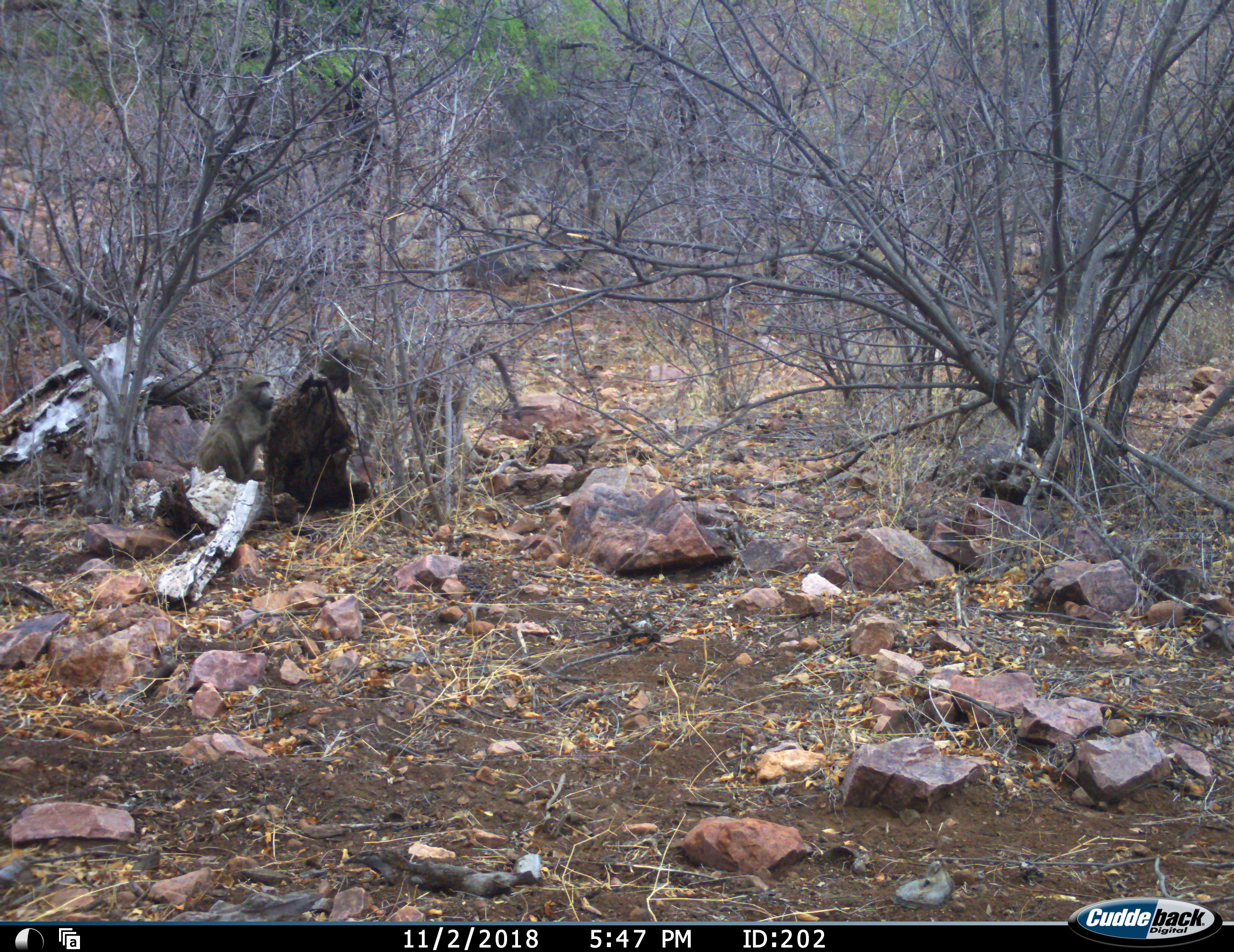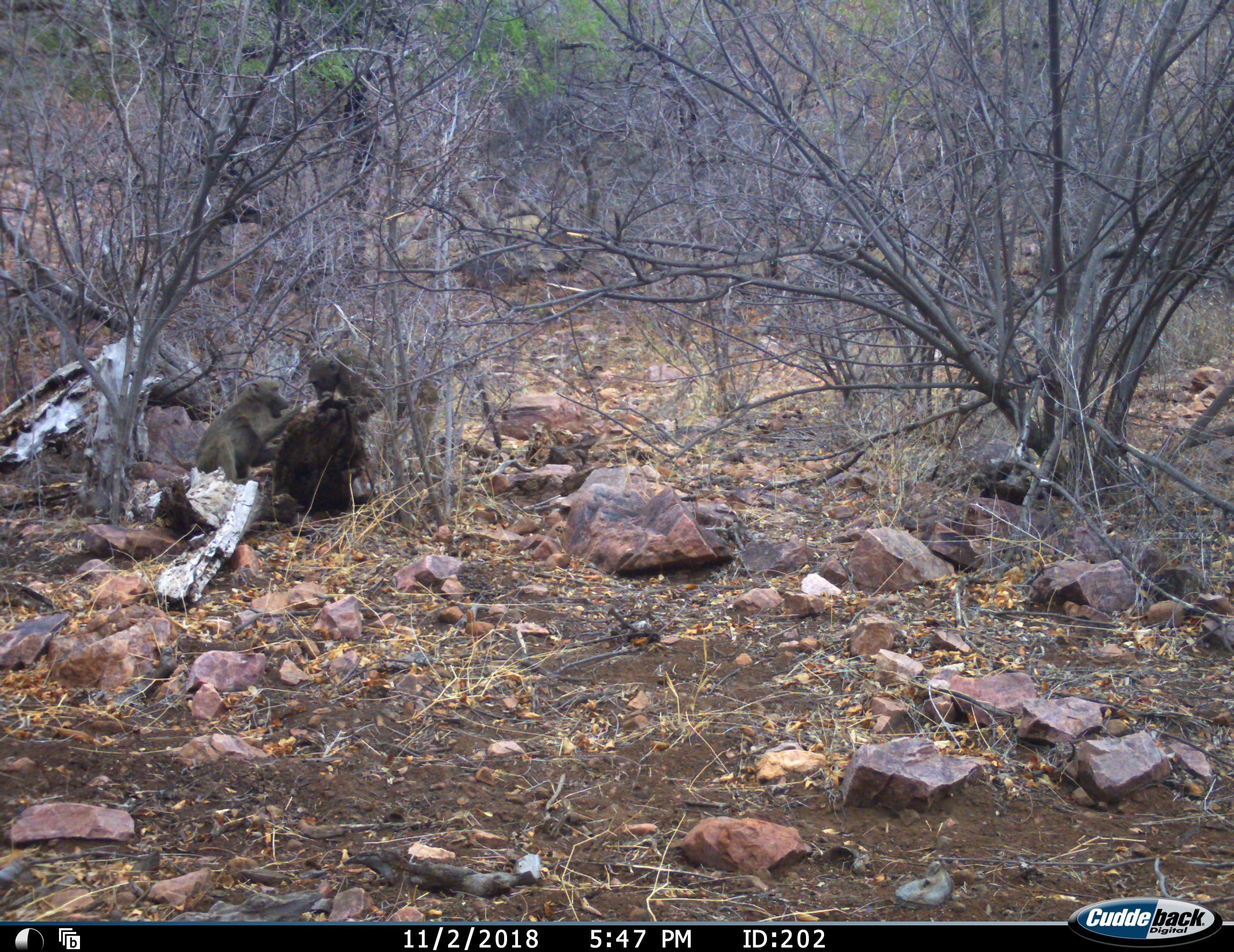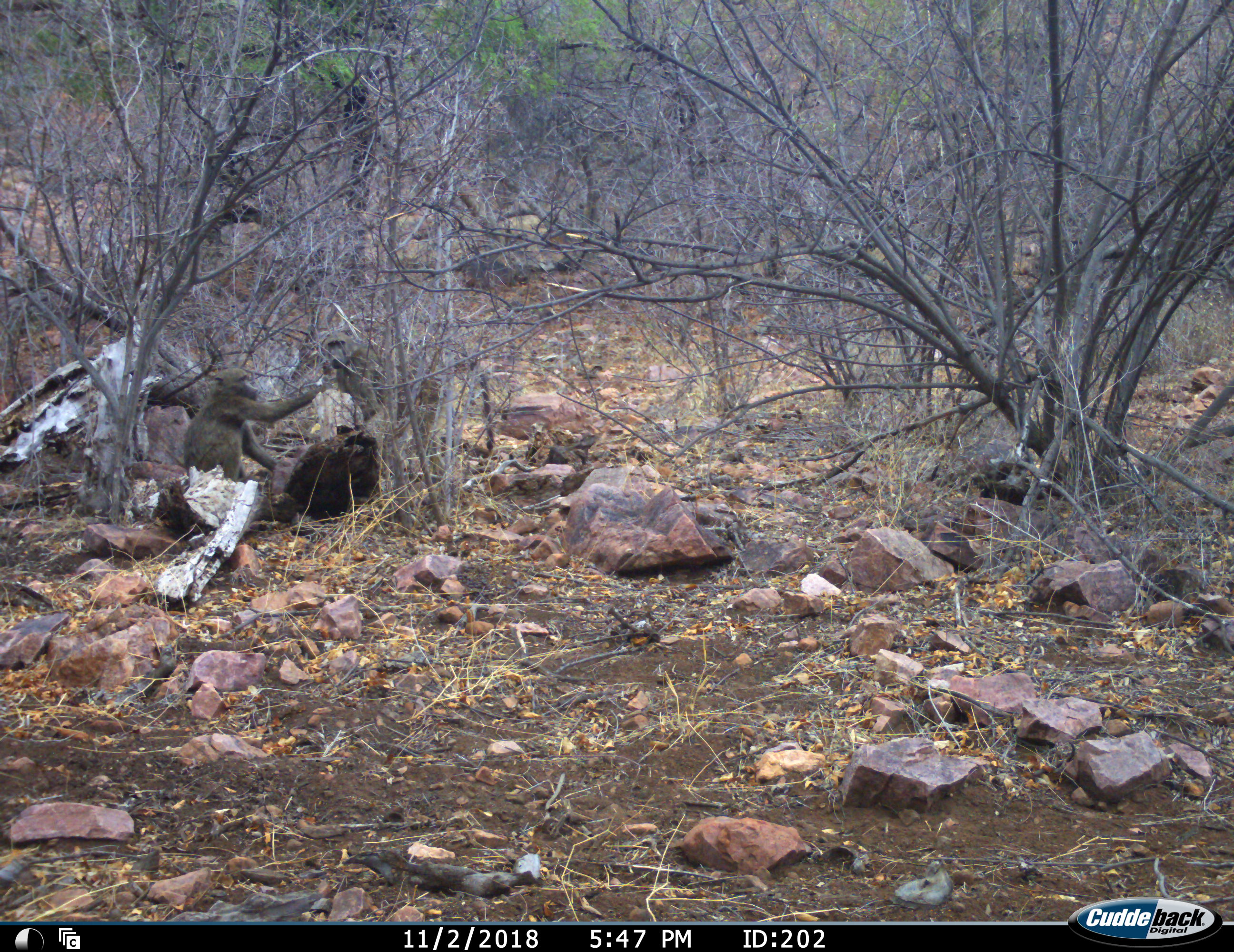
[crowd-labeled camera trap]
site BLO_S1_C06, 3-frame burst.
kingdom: Animalia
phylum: Chordata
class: Mammalia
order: Primates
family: Cercopithecidae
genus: Papio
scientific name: Papio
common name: baboon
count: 2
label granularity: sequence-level